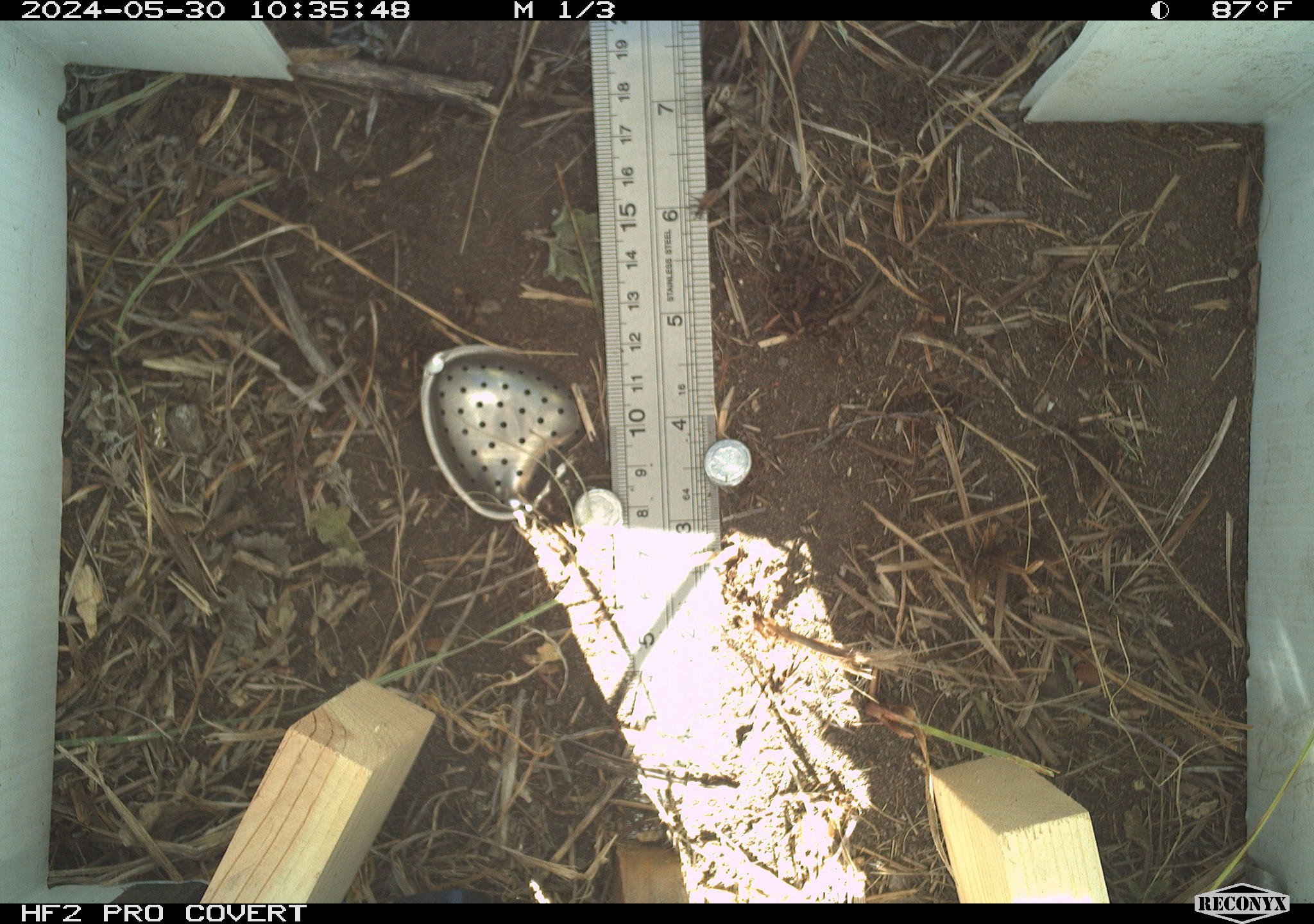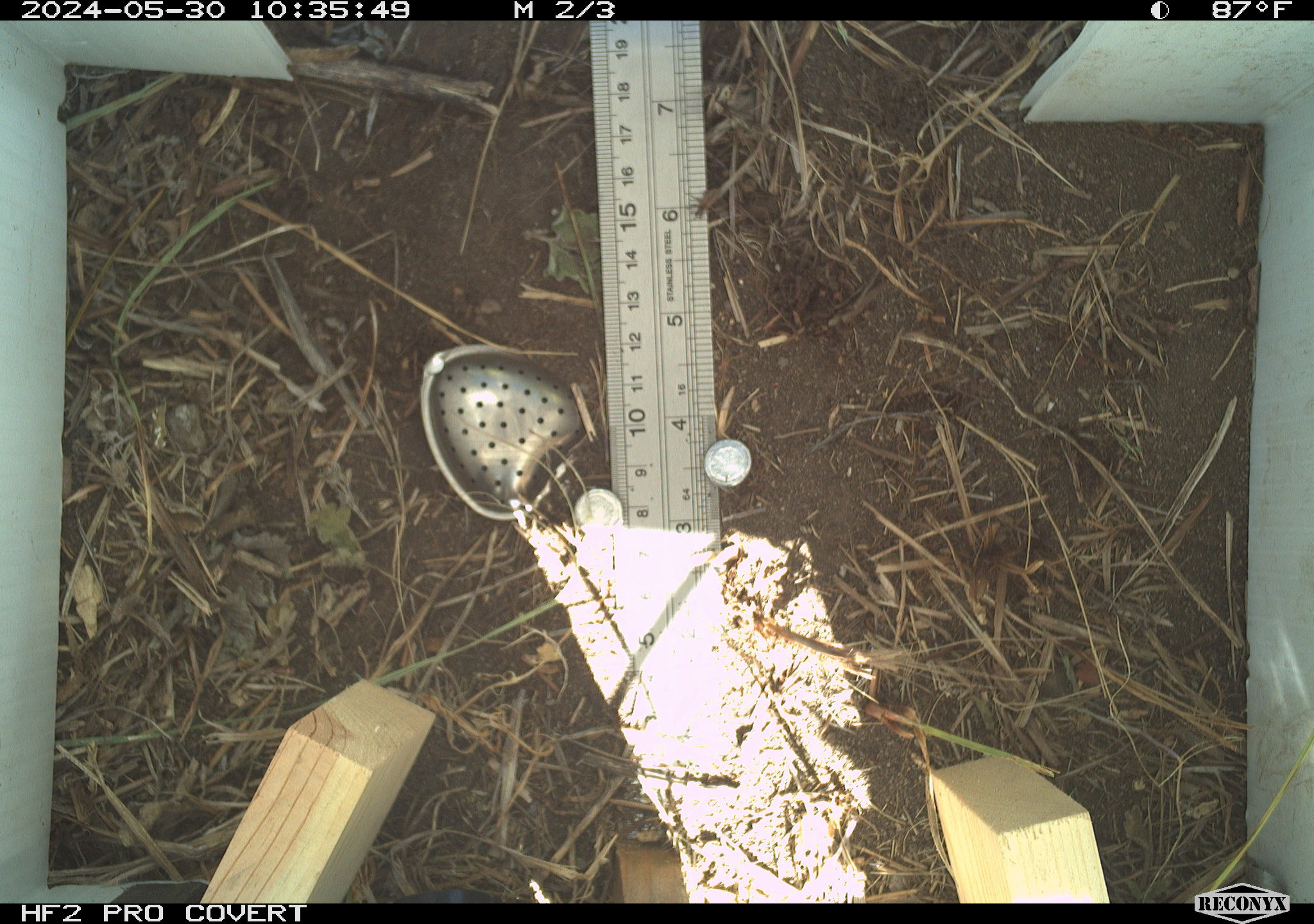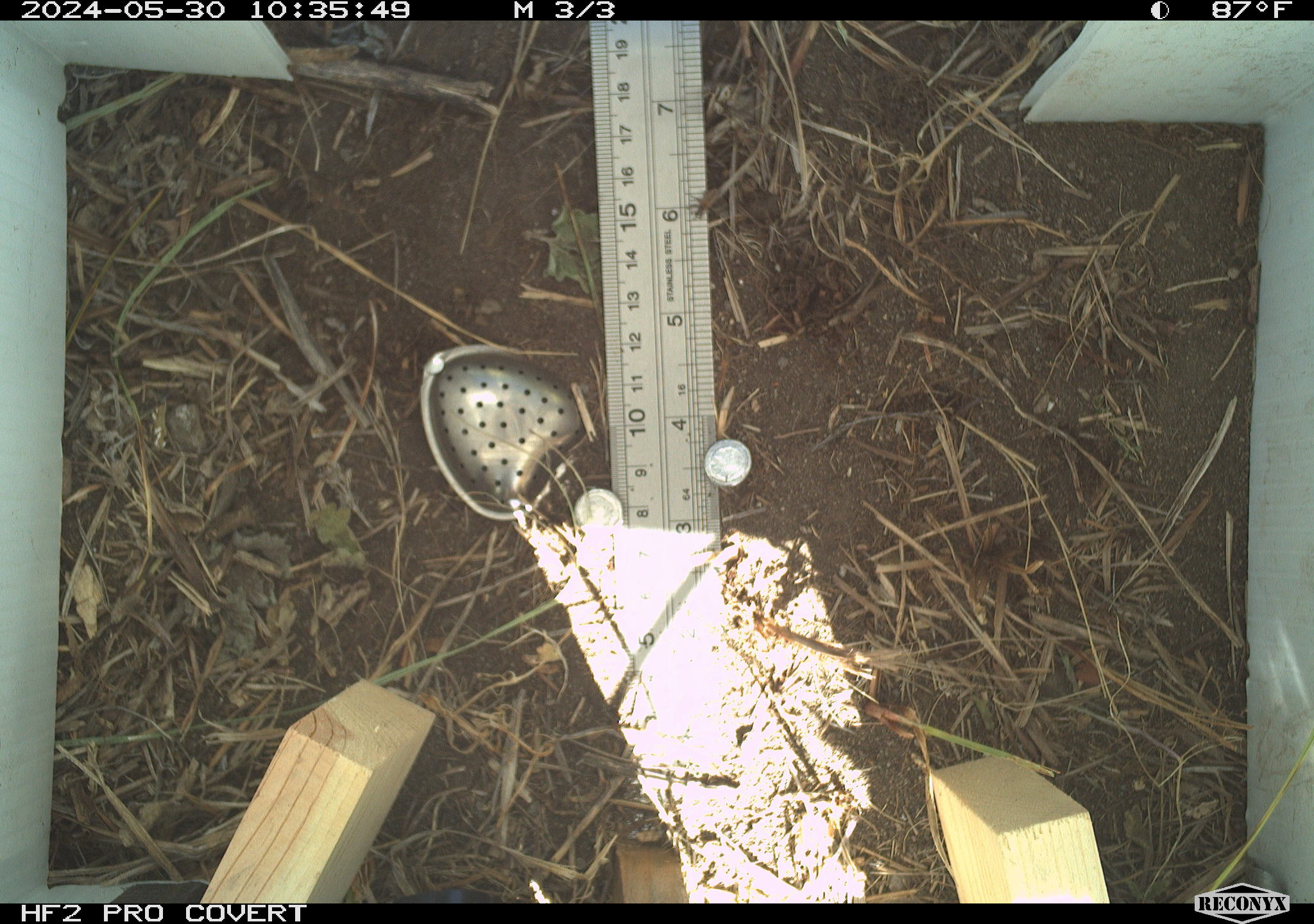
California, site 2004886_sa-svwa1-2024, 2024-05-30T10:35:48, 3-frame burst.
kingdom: Animalia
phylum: Arthropoda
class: Insecta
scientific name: Insecta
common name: insect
Insect (Insecta).